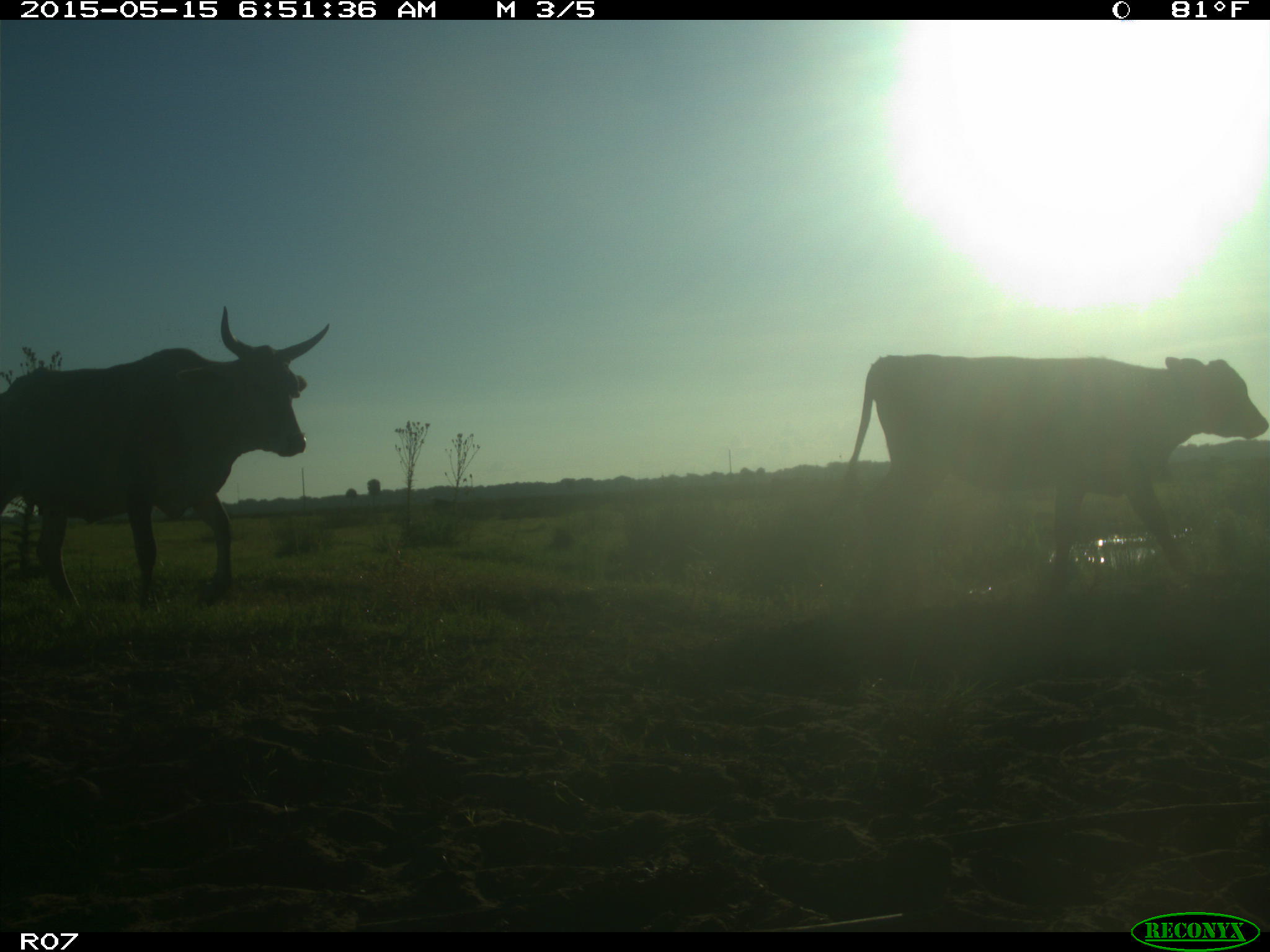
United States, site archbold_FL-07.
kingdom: Animalia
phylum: Chordata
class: Mammalia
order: Artiodactyla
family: Bovidae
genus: Bos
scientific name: Bos taurus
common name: domestic cow